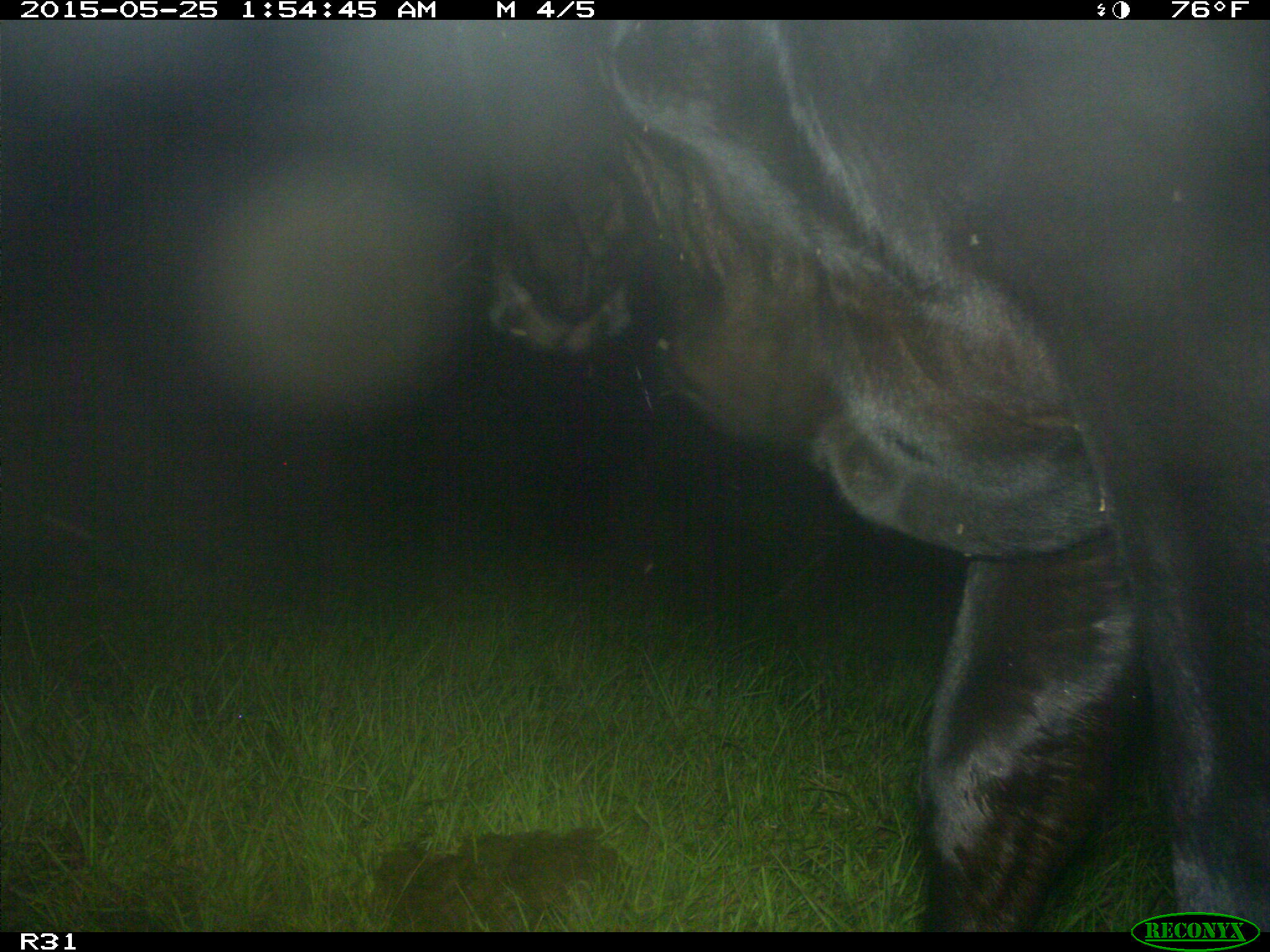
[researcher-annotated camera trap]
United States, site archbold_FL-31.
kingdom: Animalia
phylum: Chordata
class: Mammalia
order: Artiodactyla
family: Bovidae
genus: Bos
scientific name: Bos taurus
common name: domestic cow